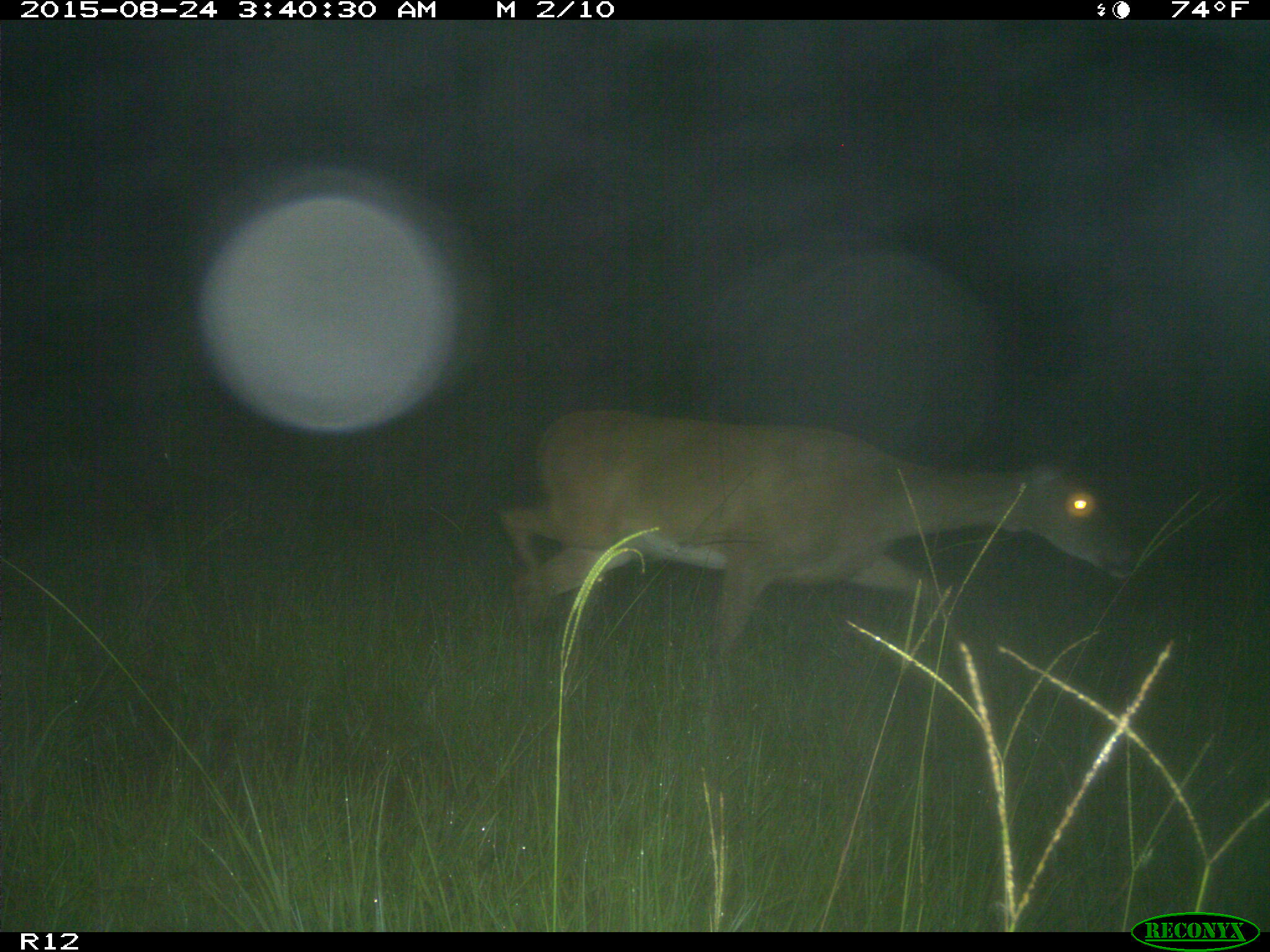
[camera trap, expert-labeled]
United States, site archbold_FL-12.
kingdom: Animalia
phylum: Chordata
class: Mammalia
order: Artiodactyla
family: Cervidae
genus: Odocoileus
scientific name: Odocoileus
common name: deer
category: unidentified deer